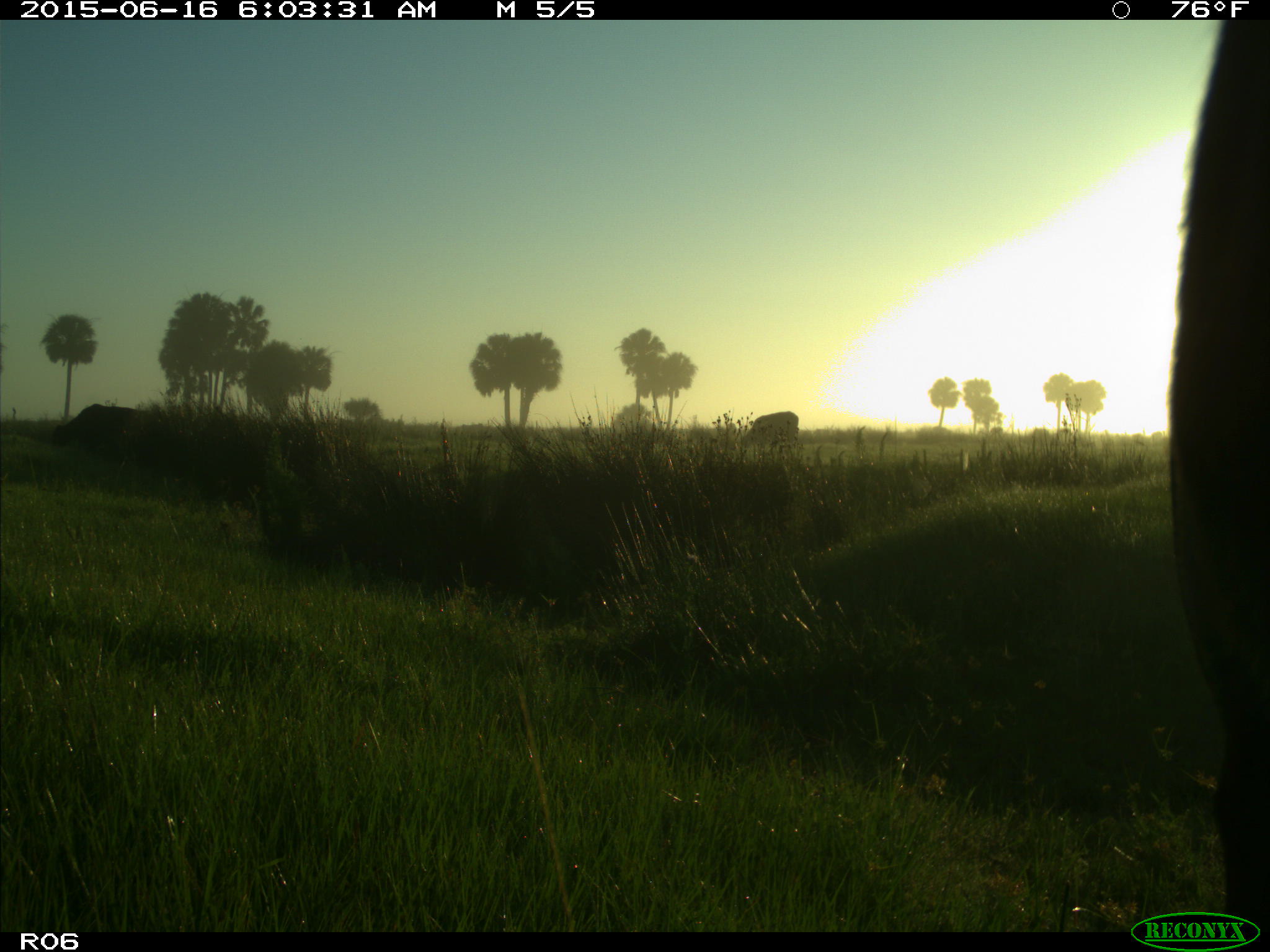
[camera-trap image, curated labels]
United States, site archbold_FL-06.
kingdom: Animalia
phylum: Chordata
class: Mammalia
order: Artiodactyla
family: Bovidae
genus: Bos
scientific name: Bos taurus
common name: domestic cow